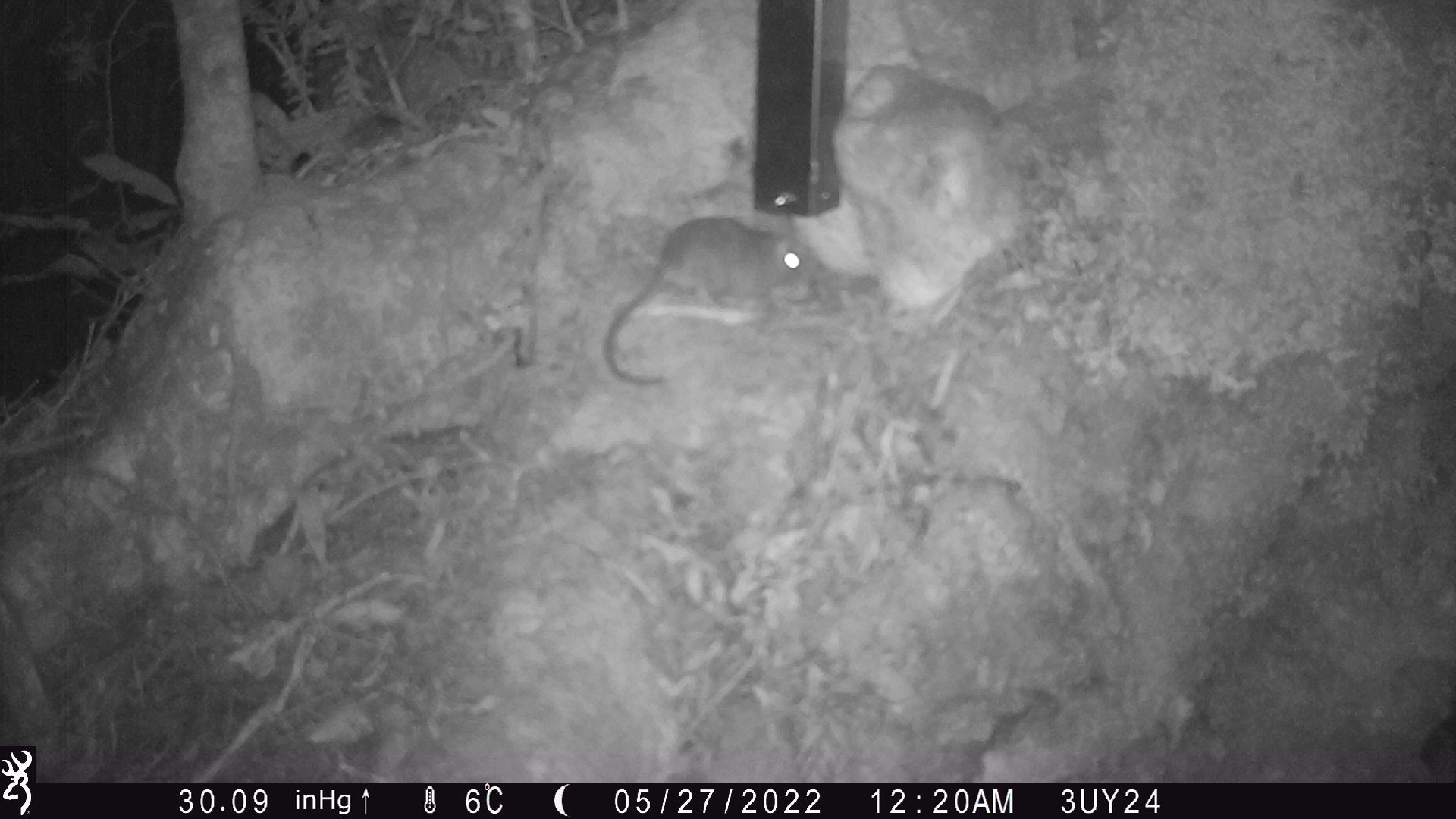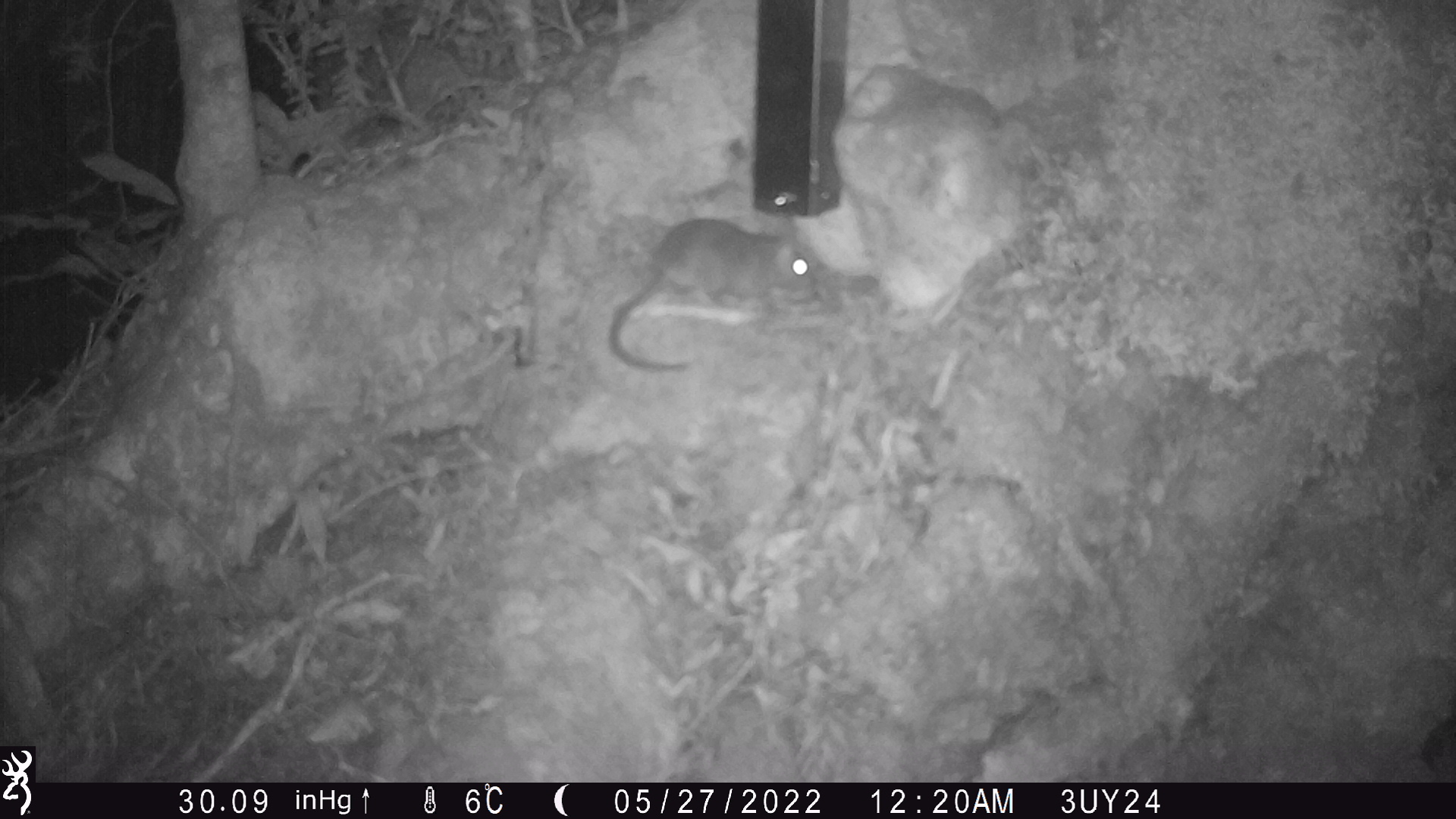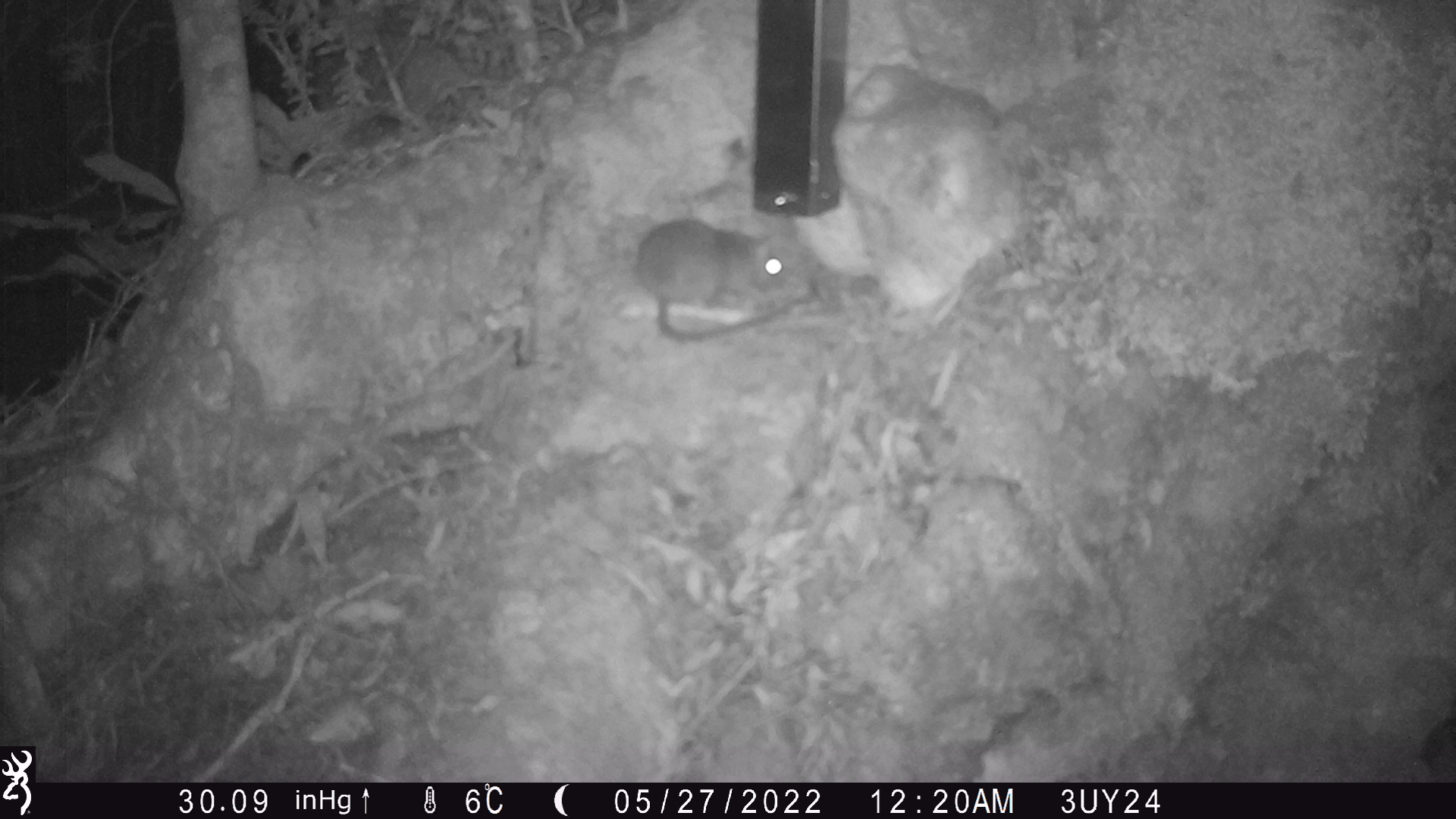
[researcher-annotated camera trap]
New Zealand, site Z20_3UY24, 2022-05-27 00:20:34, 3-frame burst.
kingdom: Animalia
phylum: Chordata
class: Mammalia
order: Rodentia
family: Muridae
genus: Rattus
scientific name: Rattus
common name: rat